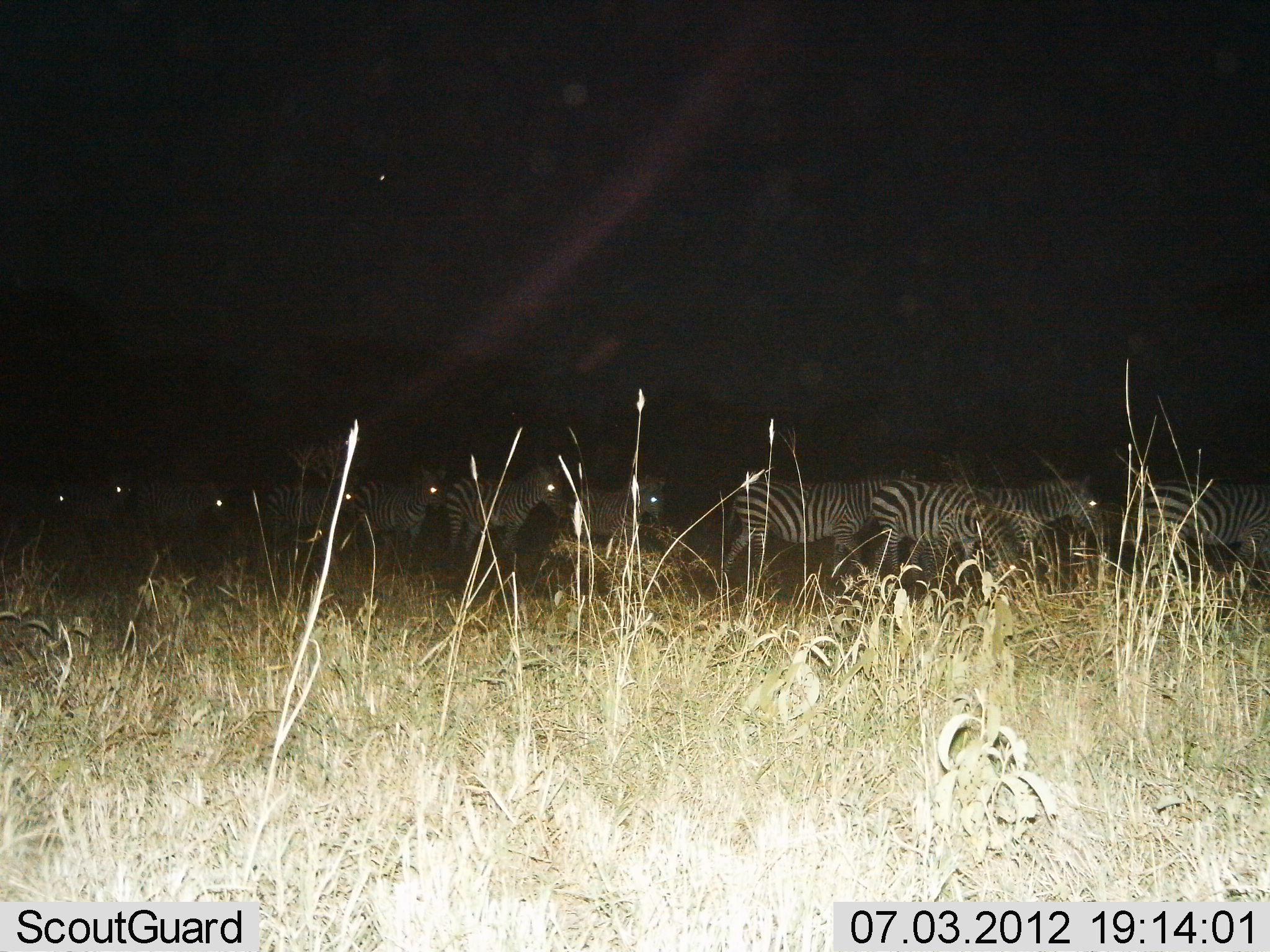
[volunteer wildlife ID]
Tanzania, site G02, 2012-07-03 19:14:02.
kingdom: Animalia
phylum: Chordata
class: Mammalia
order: Perissodactyla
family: Equidae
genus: Equus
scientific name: Equus quagga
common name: plains zebra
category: zebra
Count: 11-50.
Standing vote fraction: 10%.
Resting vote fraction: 0%.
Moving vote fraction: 100%.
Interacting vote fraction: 0%.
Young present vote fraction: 0%.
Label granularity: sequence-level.